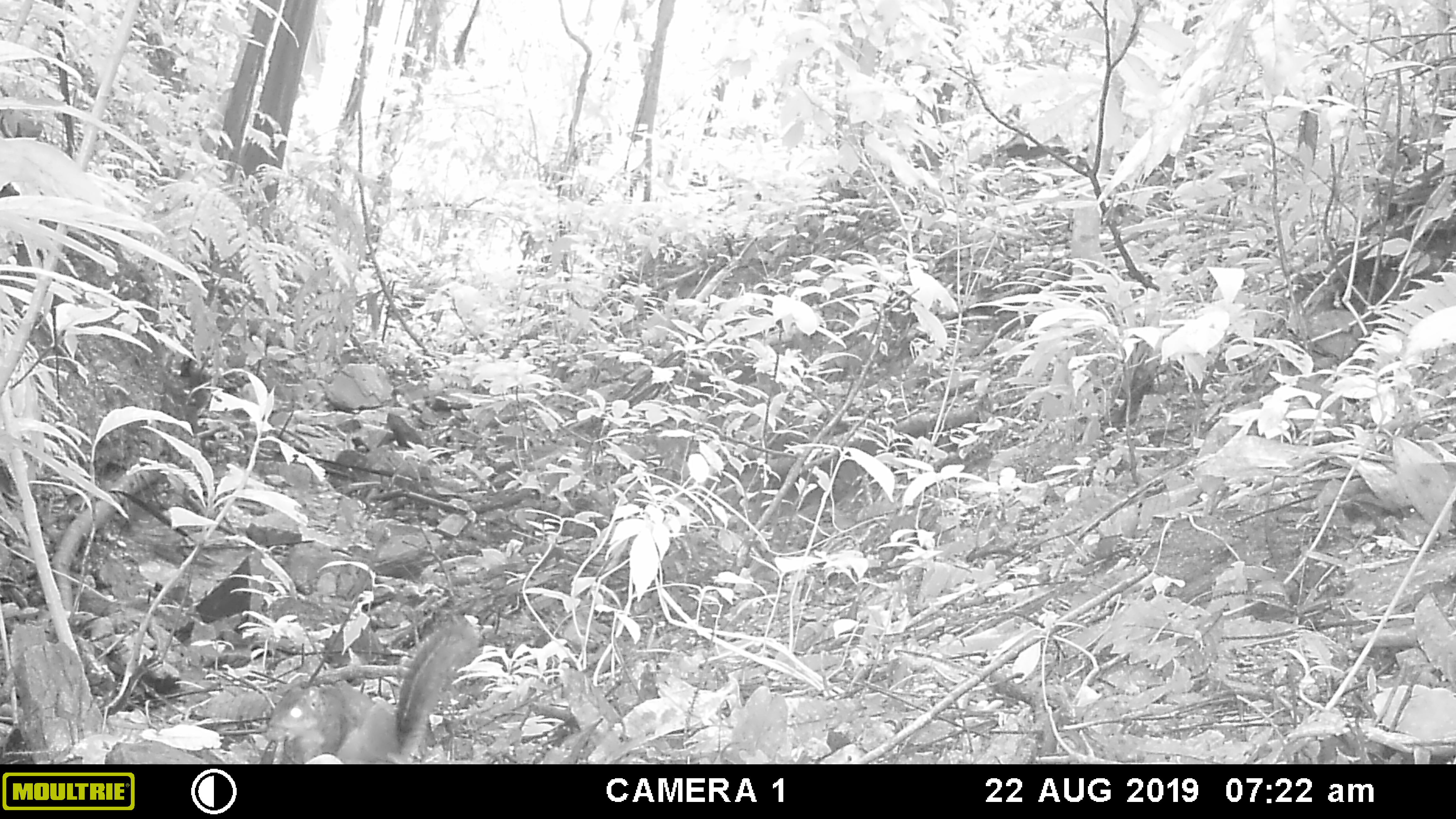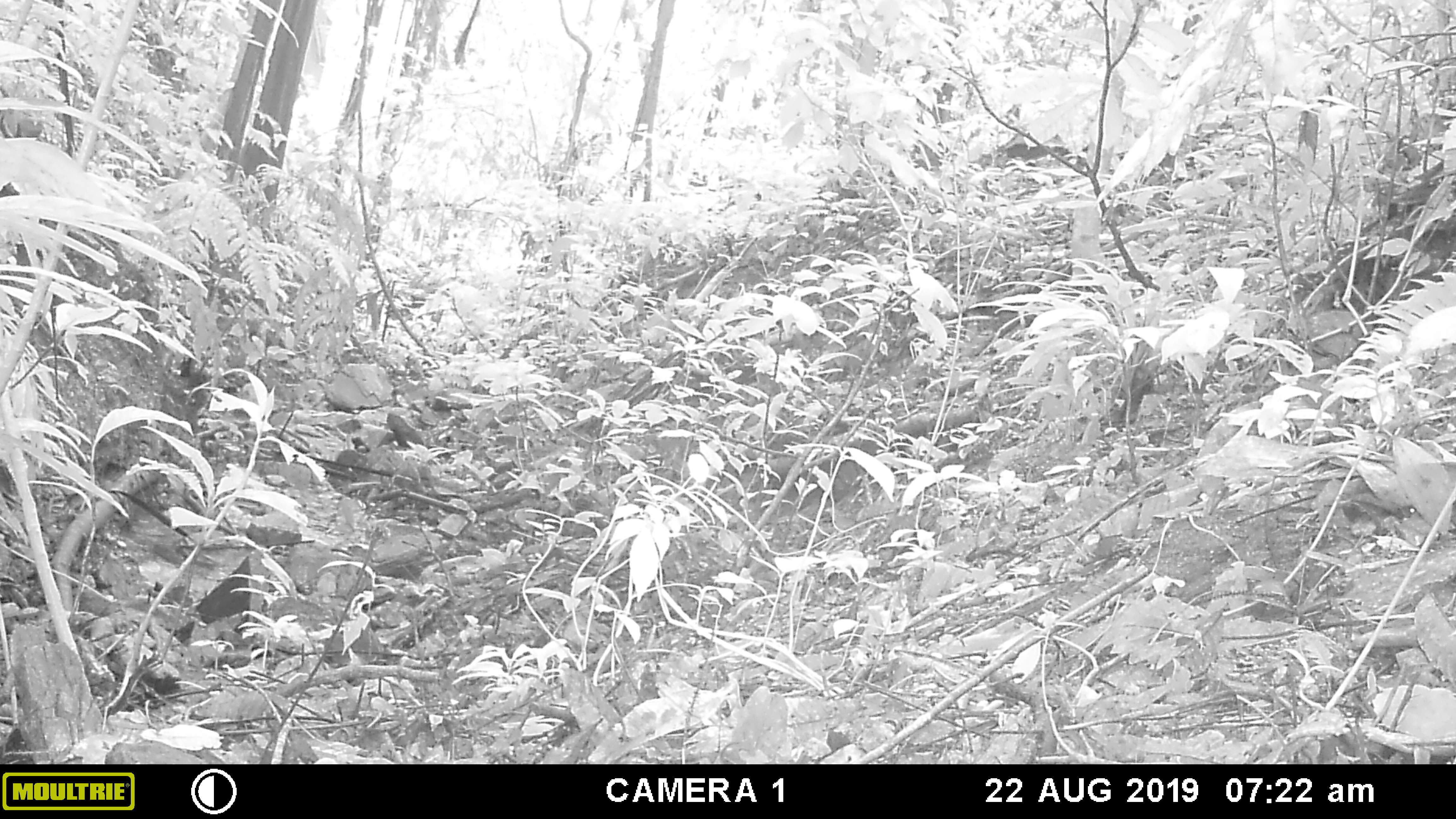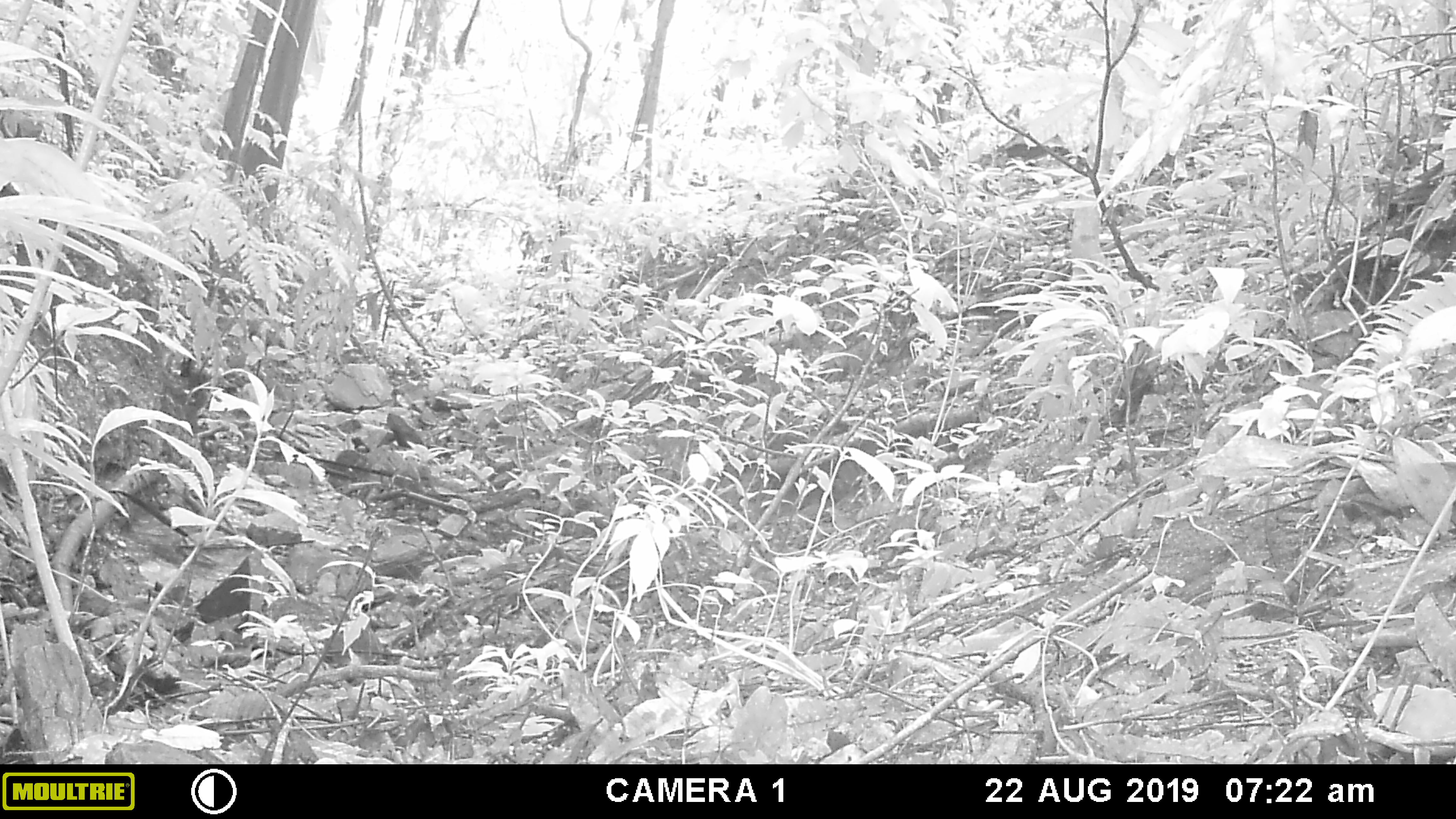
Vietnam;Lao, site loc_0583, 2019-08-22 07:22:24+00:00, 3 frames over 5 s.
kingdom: Animalia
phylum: Chordata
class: Mammalia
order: Rodentia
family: Sciuridae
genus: Dremomys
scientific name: Dremomys rufigenis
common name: red-cheeked squirrel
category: red cheeked squirrel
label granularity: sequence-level